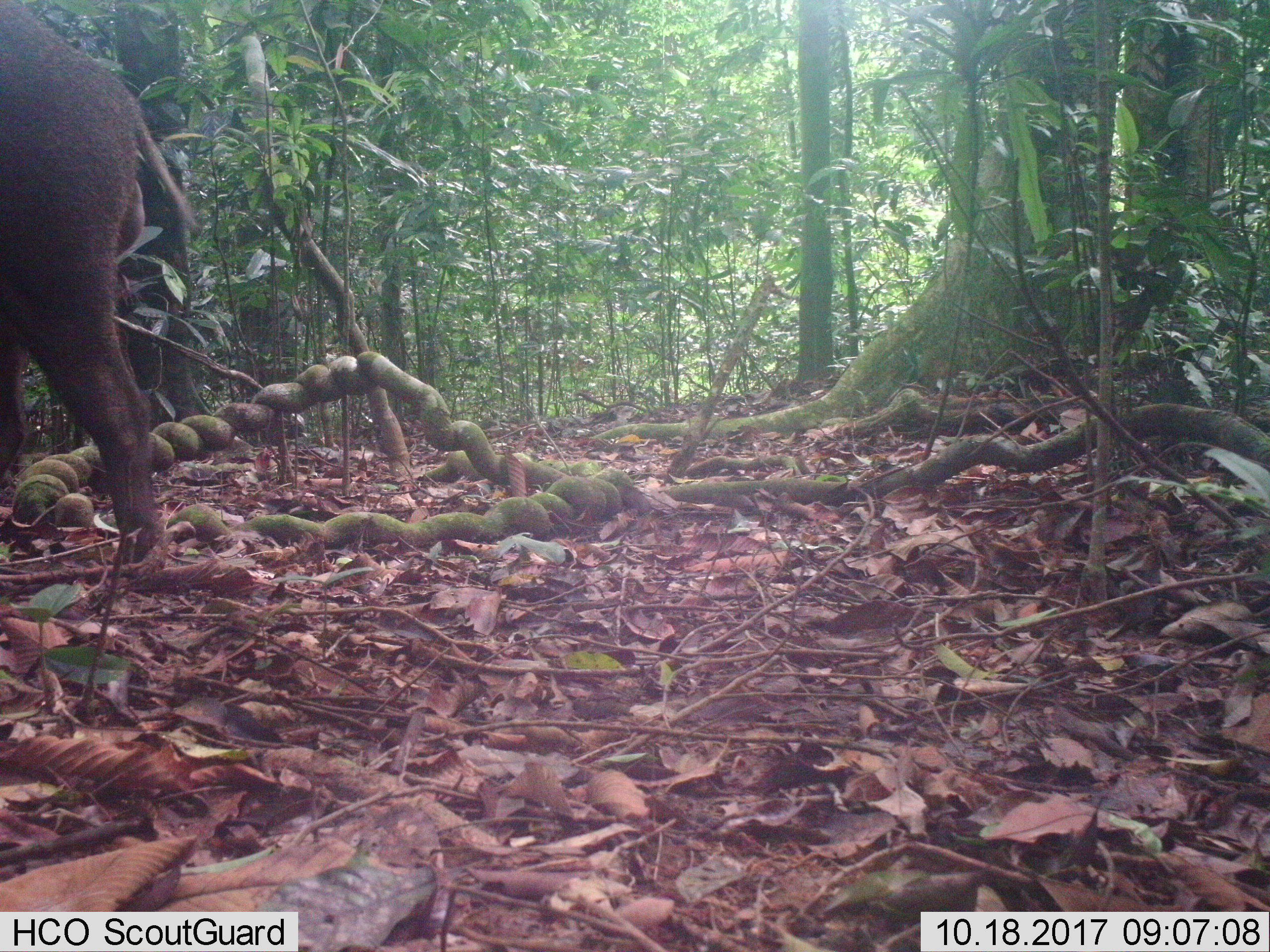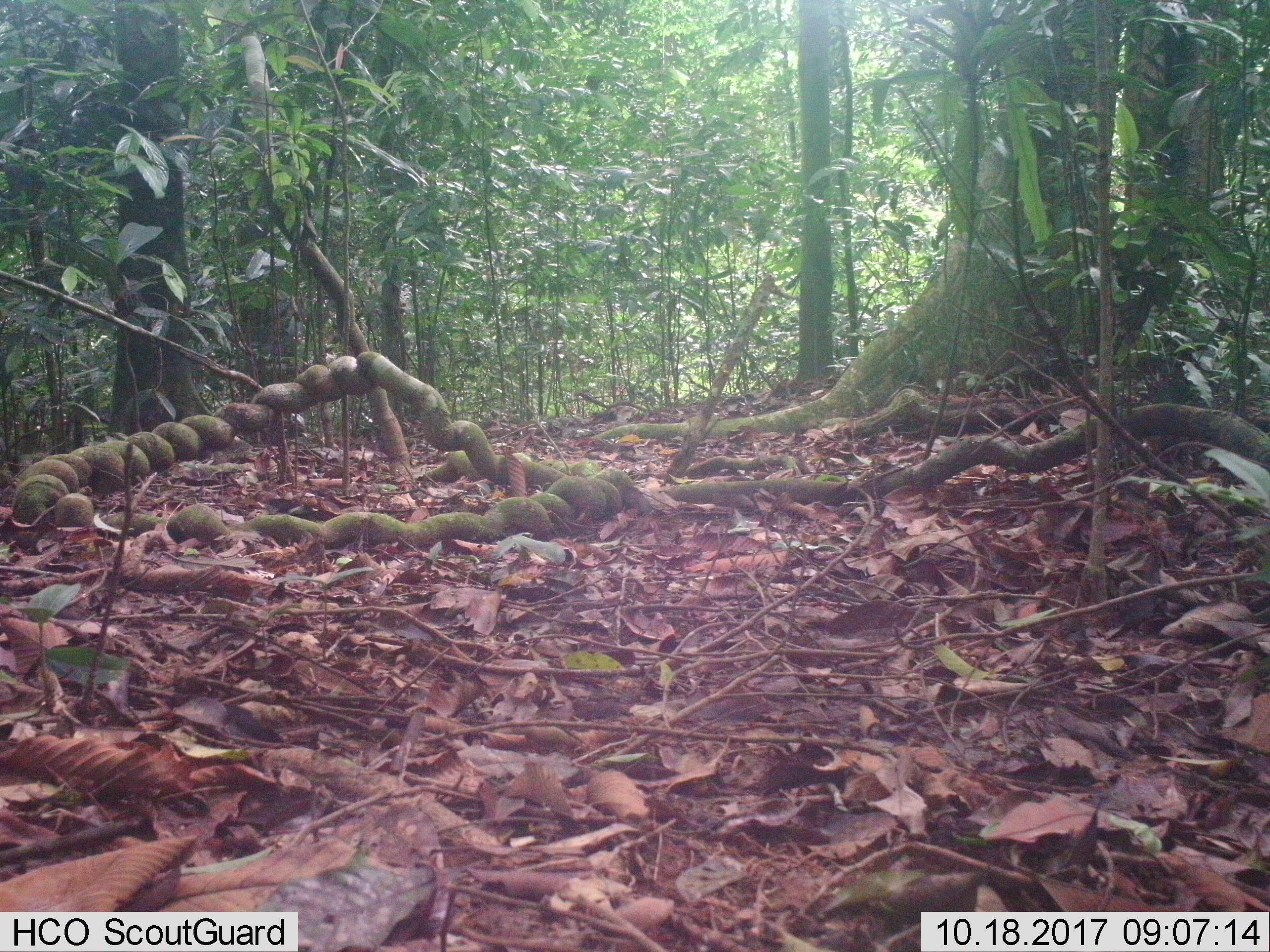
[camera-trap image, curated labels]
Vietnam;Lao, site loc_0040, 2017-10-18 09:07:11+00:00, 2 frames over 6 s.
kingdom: Animalia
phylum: Chordata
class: Mammalia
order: Artiodactyla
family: Suidae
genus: Sus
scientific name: Sus scrofa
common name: eurasian wild pig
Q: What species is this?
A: Eurasian wild pig (Sus scrofa).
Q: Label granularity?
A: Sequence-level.